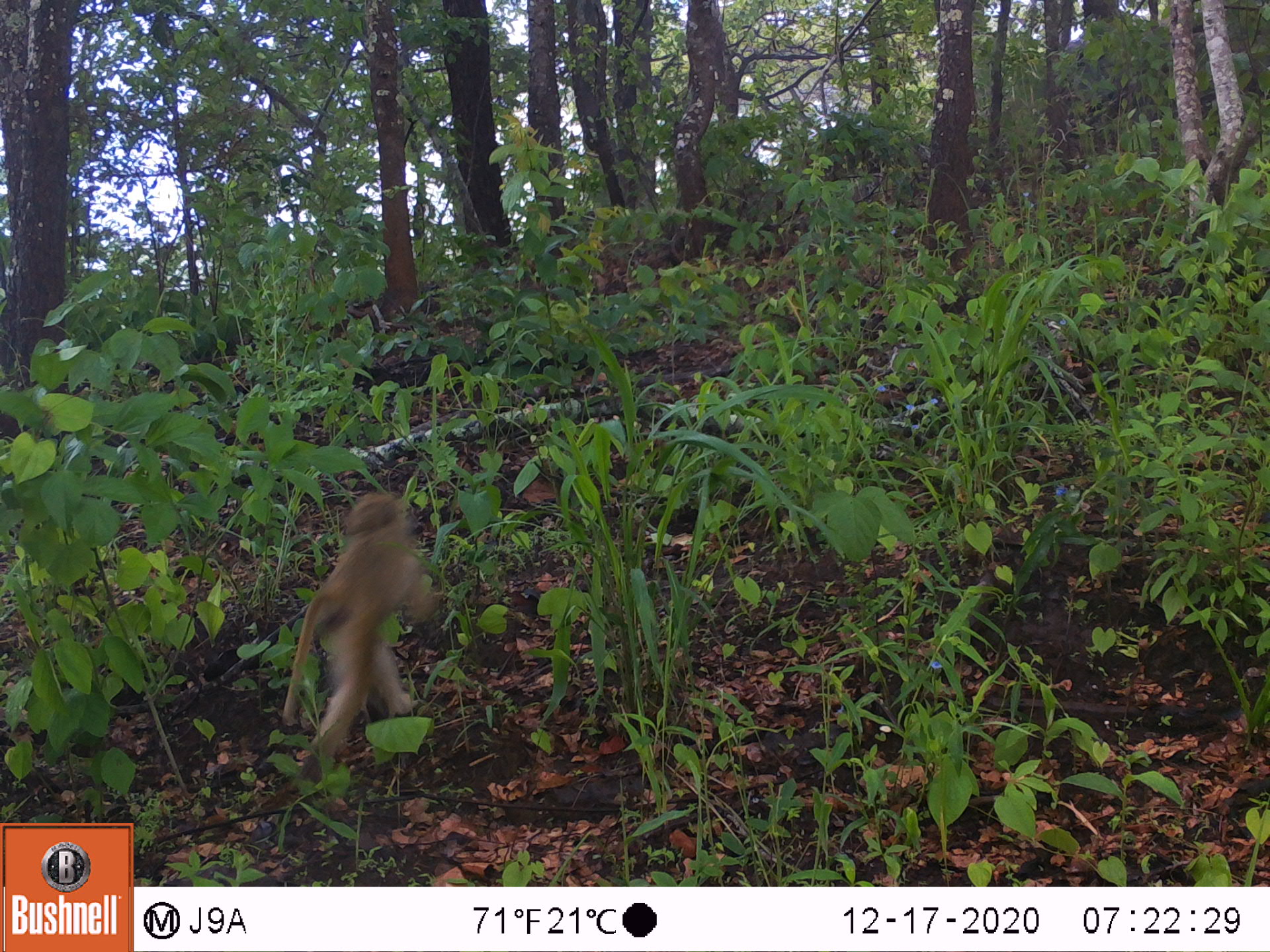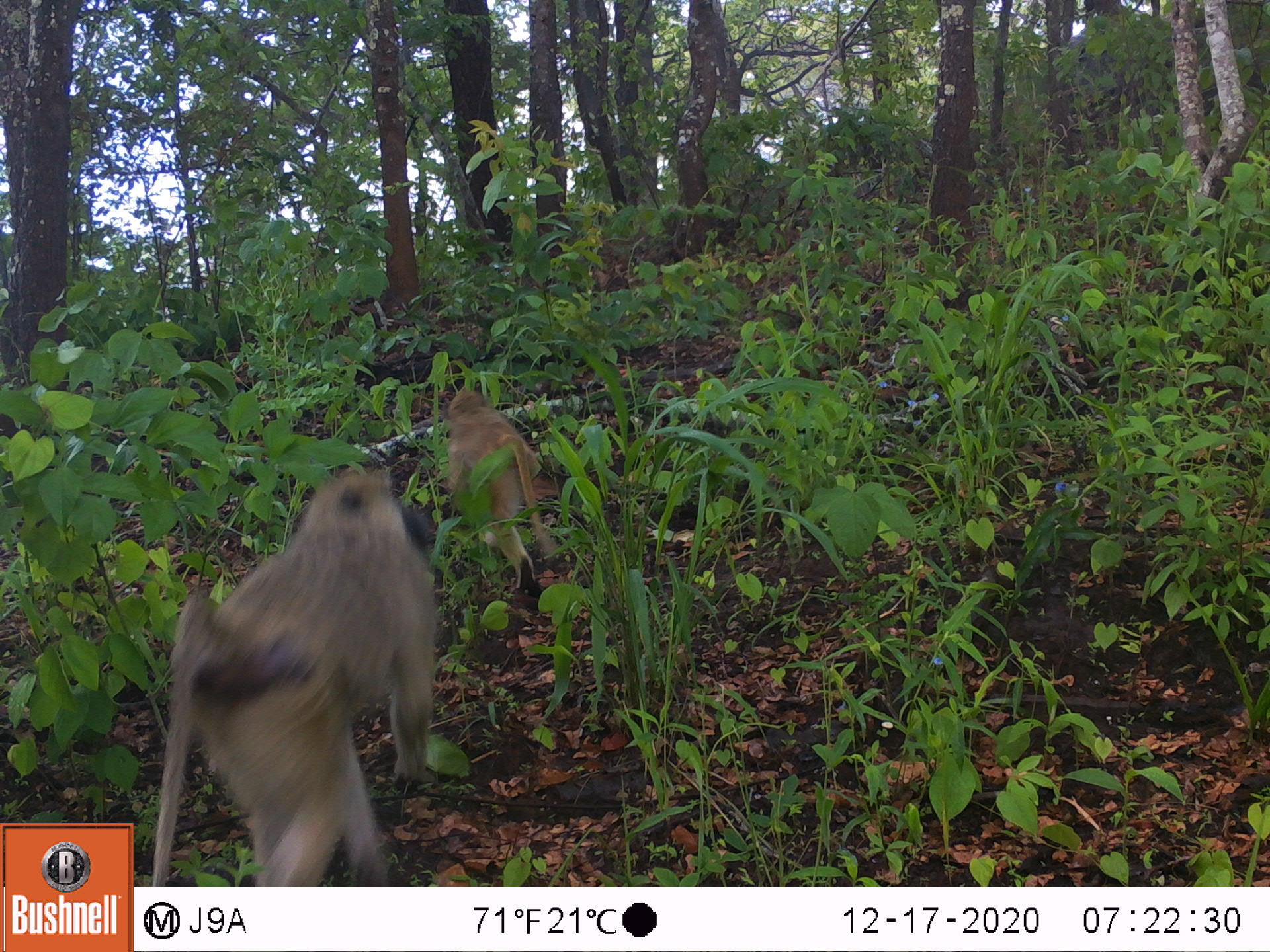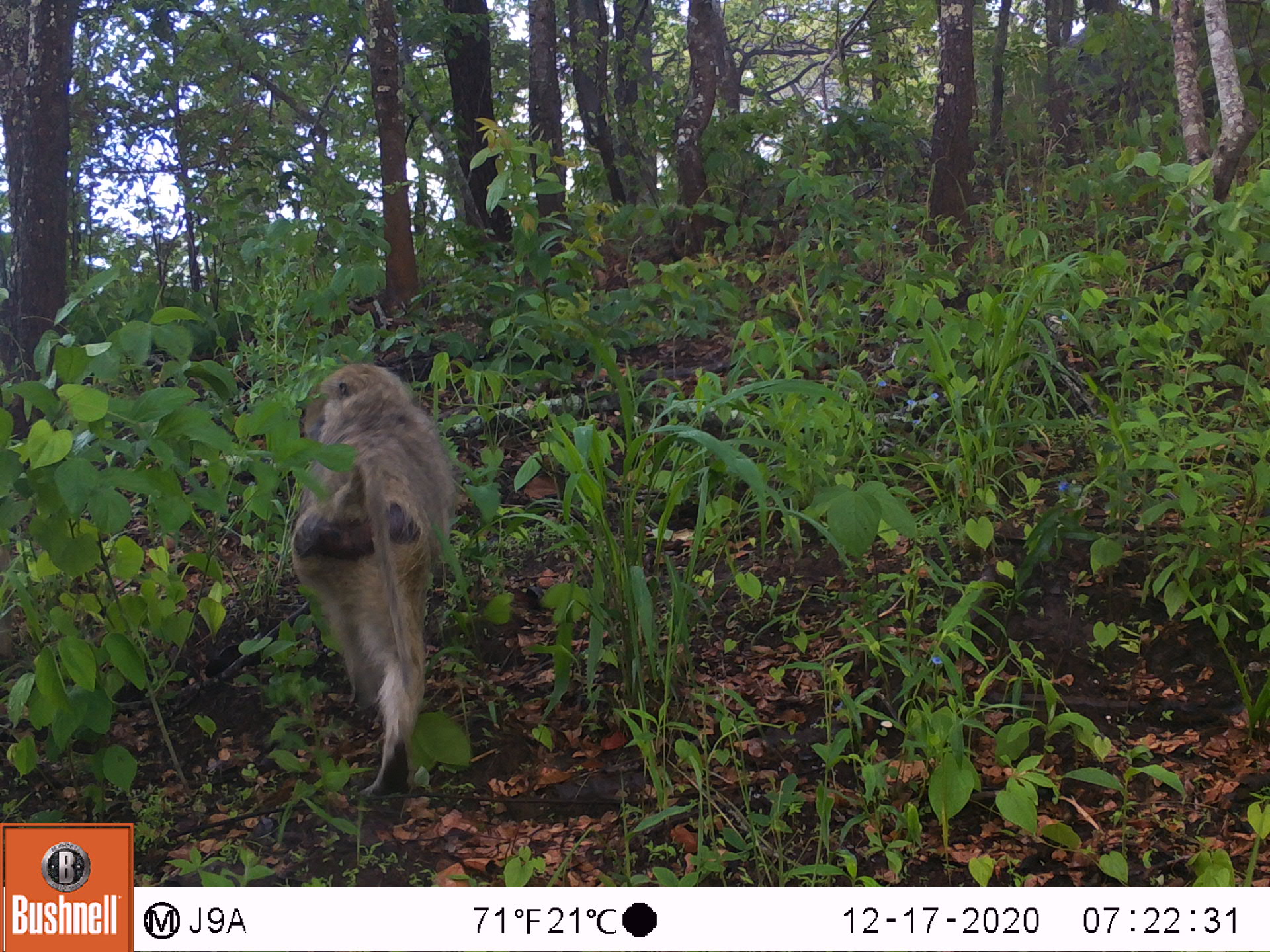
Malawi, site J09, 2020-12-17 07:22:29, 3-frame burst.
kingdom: Animalia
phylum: Chordata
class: Mammalia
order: Primates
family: Cercopithecidae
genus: Papio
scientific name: Papio cynocephalus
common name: yellow baboon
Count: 1.